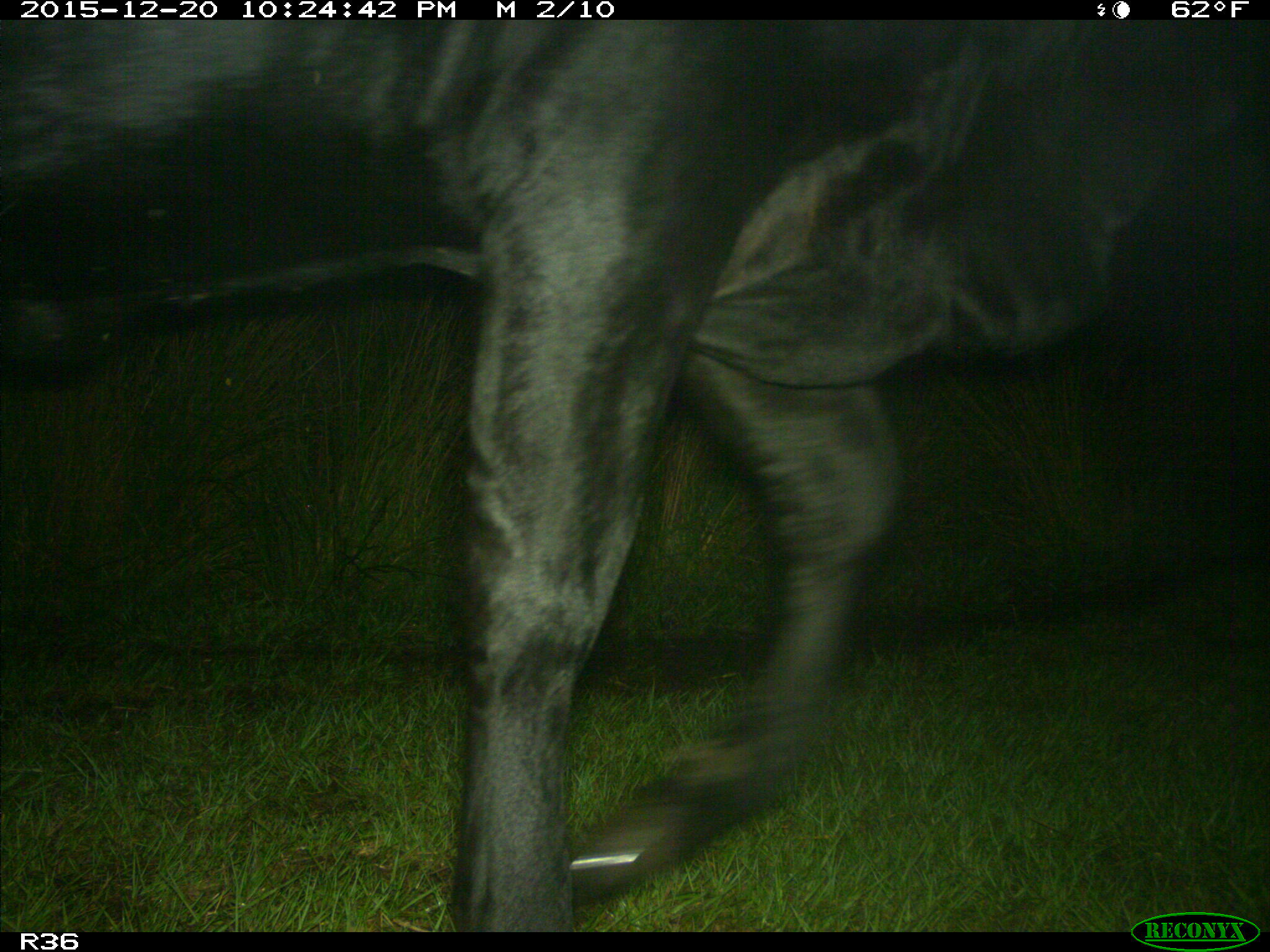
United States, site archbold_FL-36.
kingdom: Animalia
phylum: Chordata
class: Mammalia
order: Artiodactyla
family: Bovidae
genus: Bos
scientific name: Bos taurus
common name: domestic cow